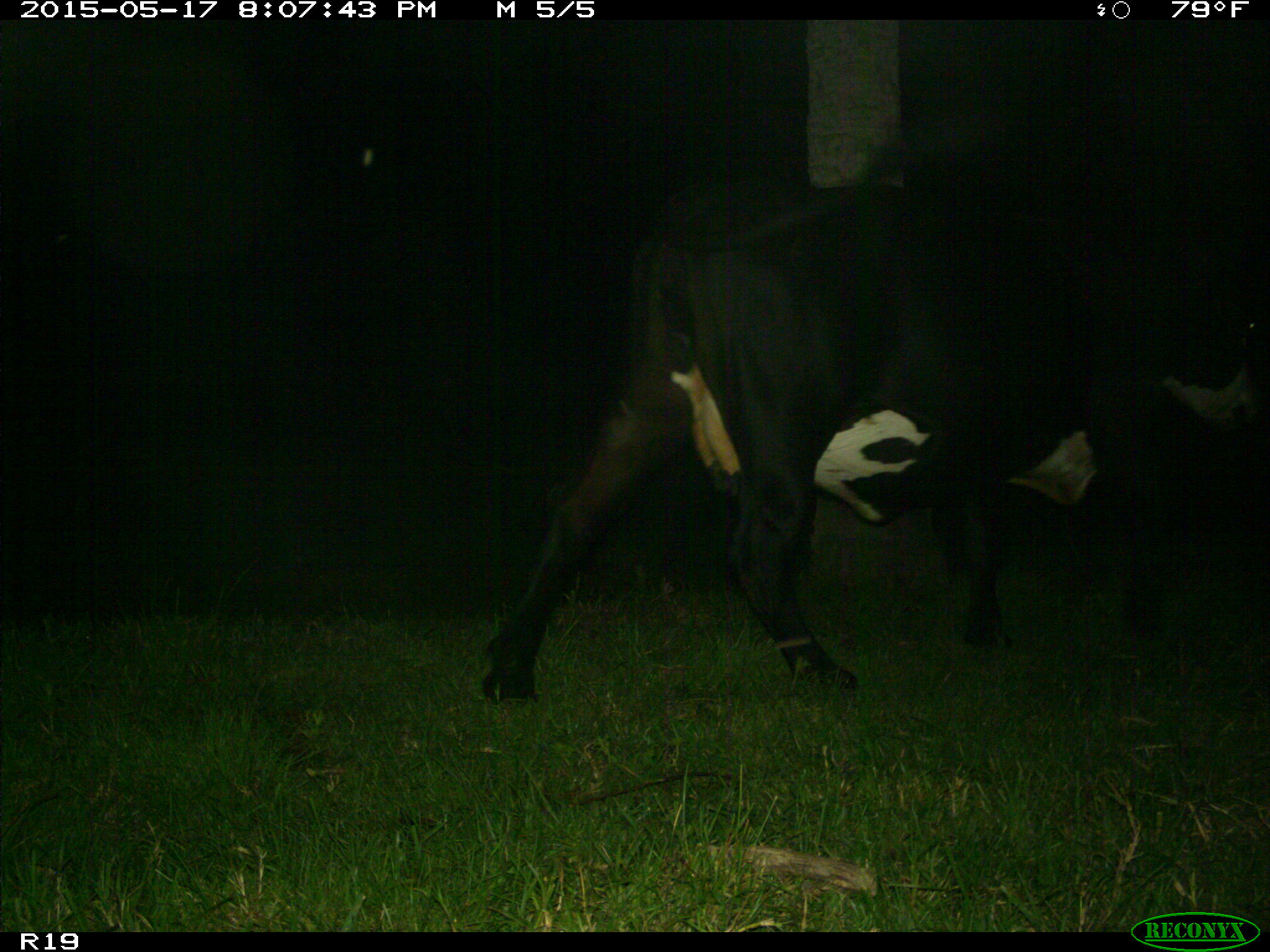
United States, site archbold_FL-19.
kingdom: Animalia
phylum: Chordata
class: Mammalia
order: Artiodactyla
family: Bovidae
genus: Bos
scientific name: Bos taurus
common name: domestic cow